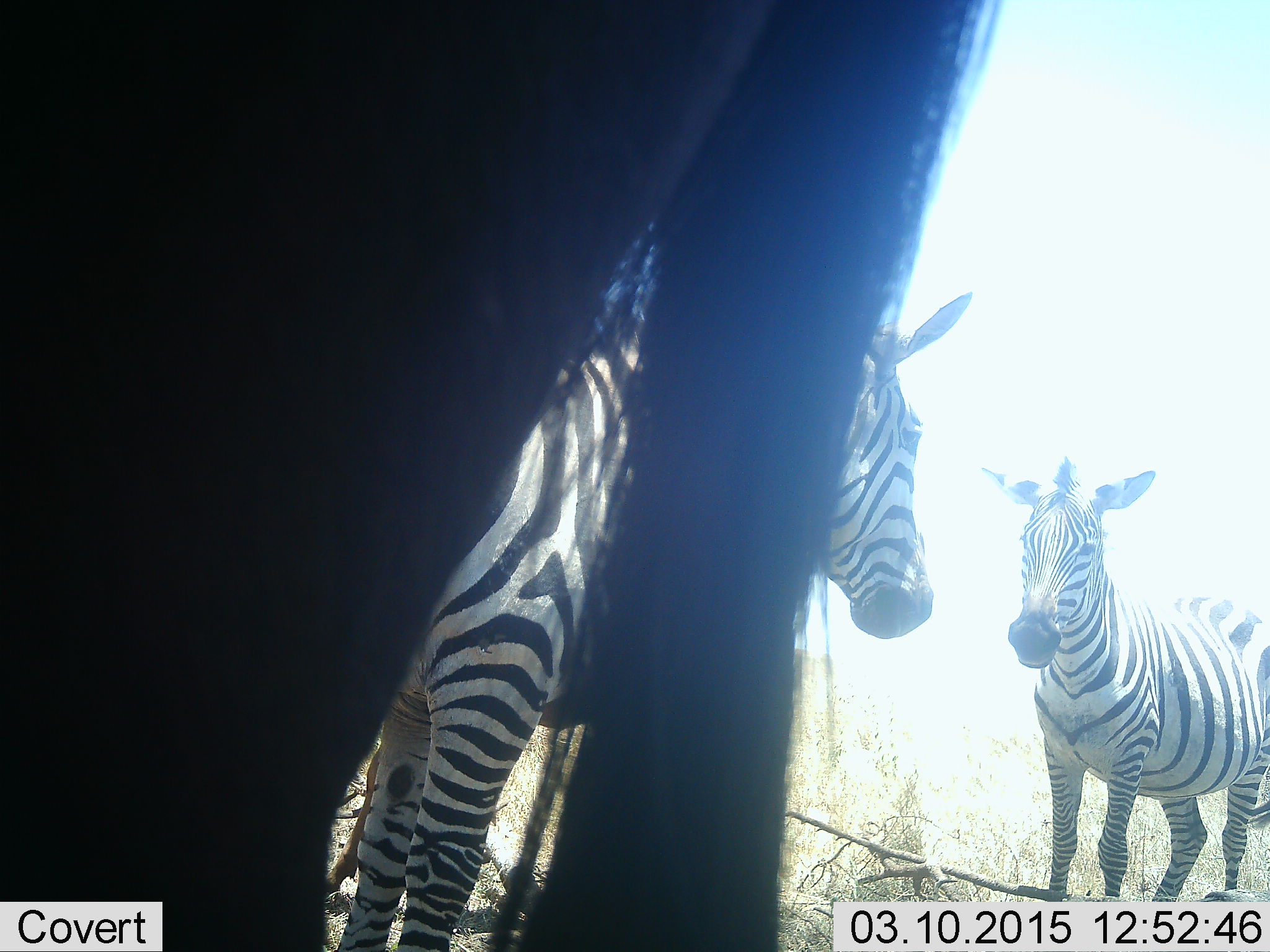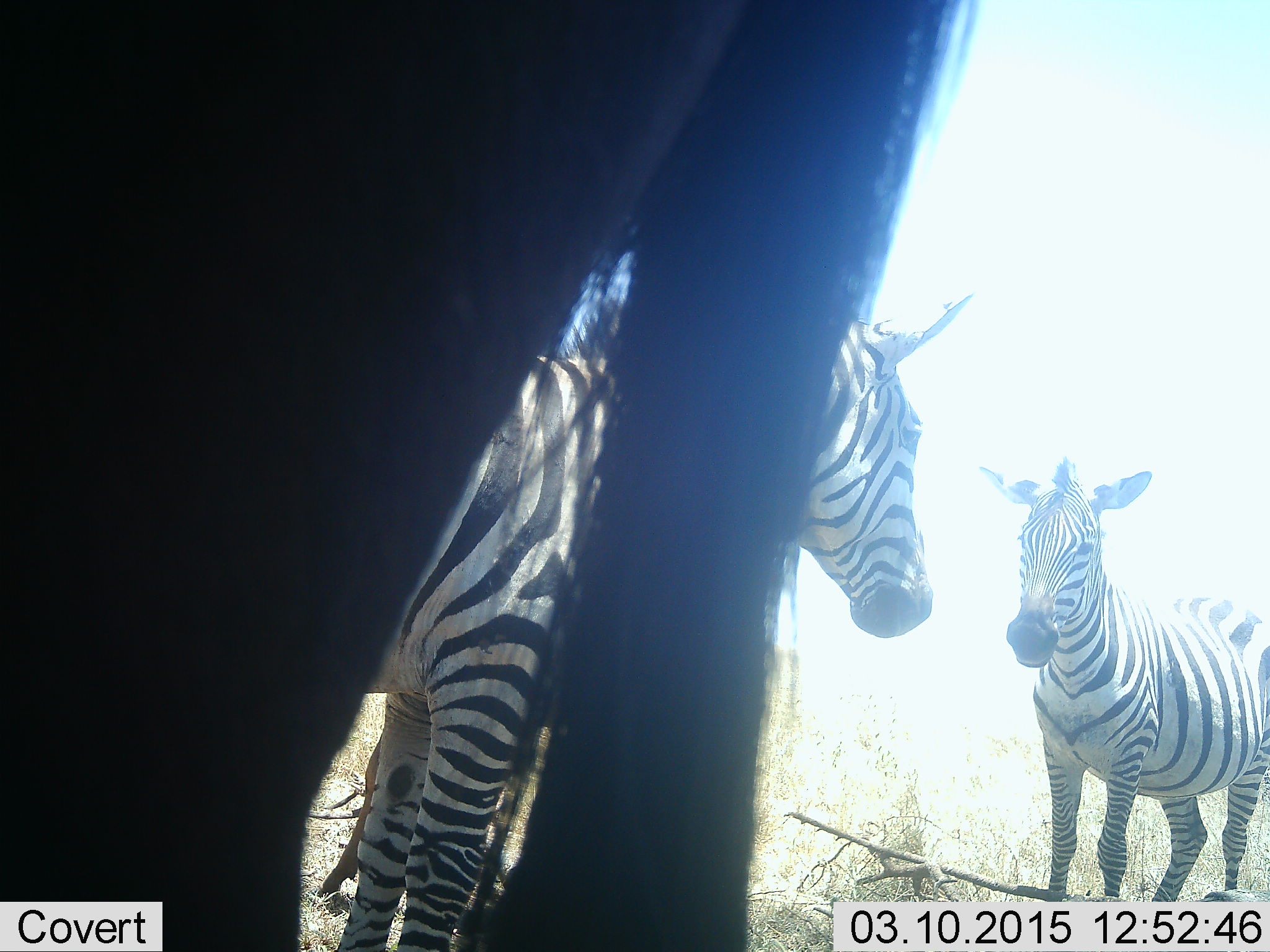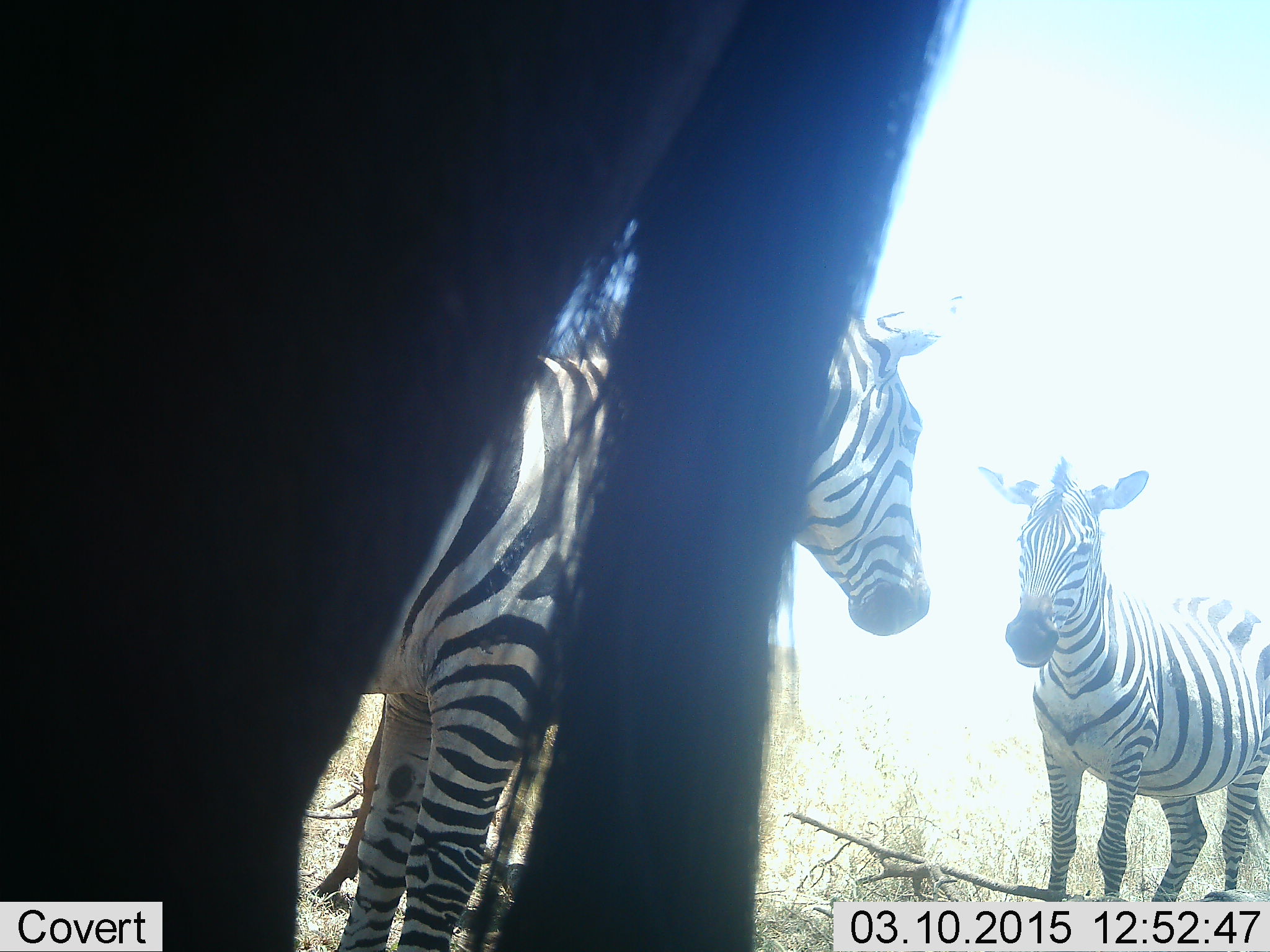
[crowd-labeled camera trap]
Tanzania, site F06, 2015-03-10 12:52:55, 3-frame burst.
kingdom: Animalia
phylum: Chordata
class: Mammalia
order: Perissodactyla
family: Equidae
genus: Equus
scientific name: Equus quagga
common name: plains zebra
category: zebra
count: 3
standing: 100%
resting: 0%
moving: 8%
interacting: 0%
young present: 0%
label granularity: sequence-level